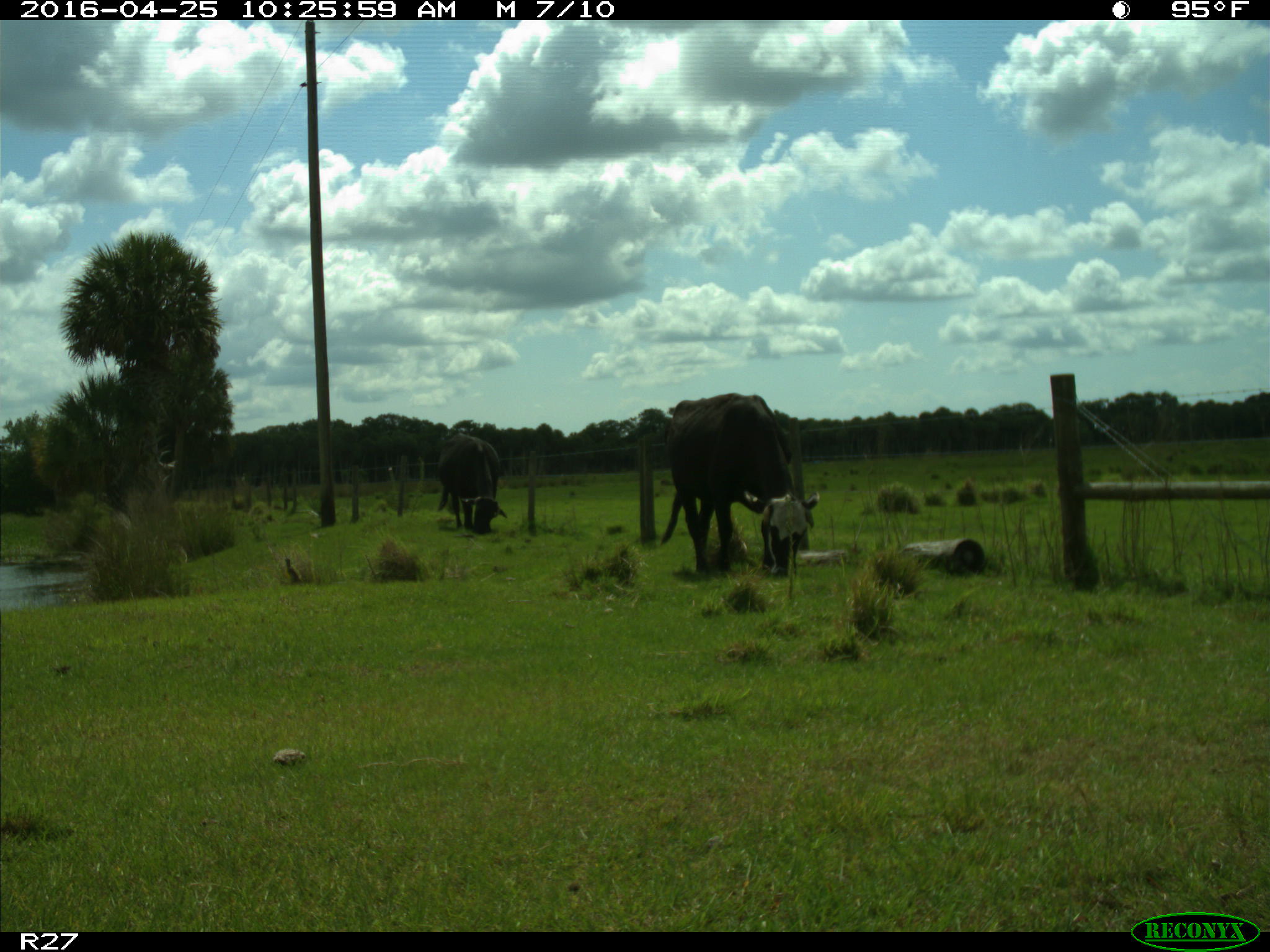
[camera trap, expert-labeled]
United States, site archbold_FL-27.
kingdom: Animalia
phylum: Chordata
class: Mammalia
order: Artiodactyla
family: Bovidae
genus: Bos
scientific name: Bos taurus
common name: domestic cow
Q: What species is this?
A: Bos taurus (domestic cow).